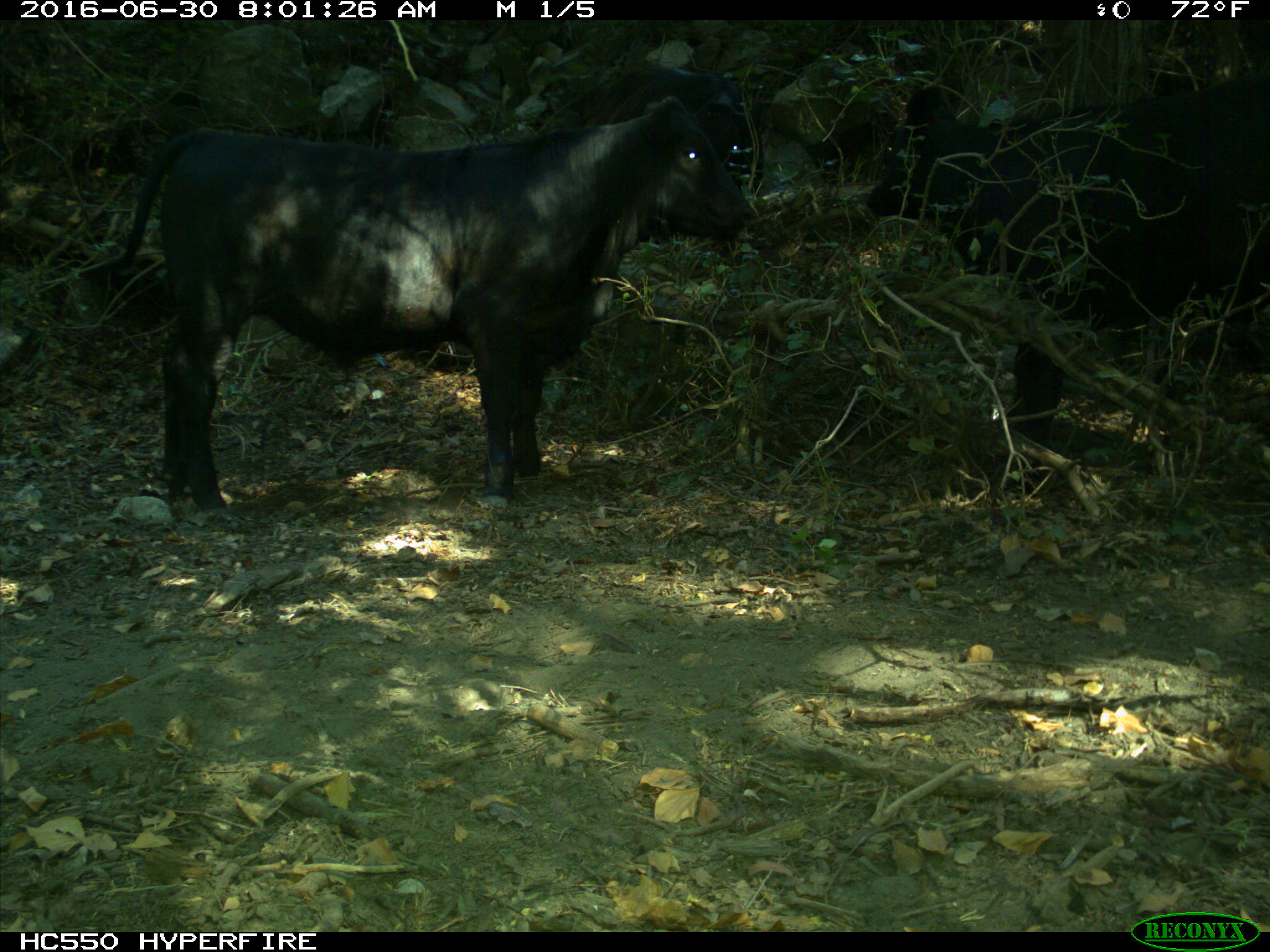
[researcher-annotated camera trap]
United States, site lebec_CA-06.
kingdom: Animalia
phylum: Chordata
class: Mammalia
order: Artiodactyla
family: Bovidae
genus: Bos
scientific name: Bos taurus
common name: domestic cow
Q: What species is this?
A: Bos taurus (domestic cow).